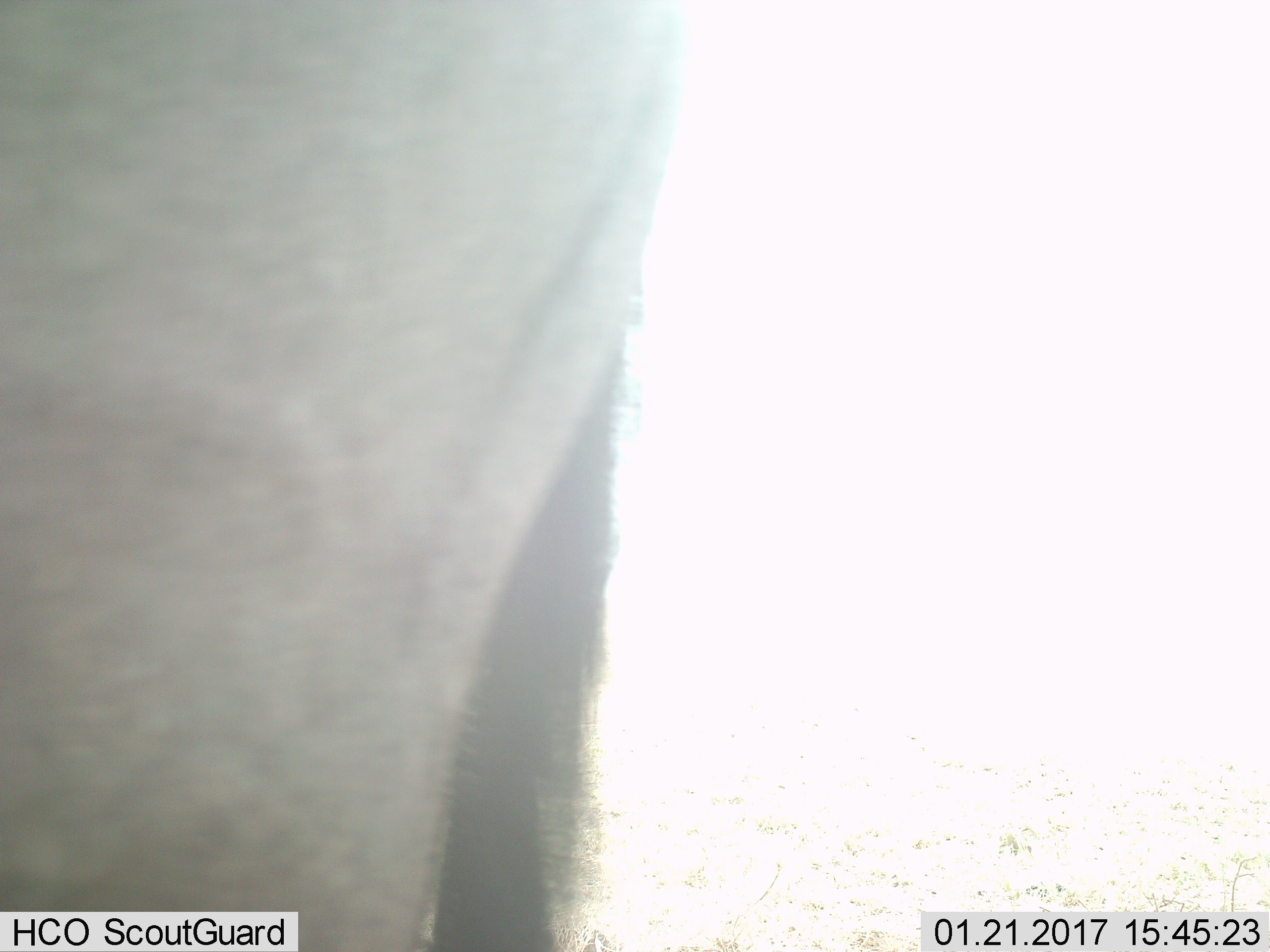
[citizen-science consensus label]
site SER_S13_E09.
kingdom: Animalia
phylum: Chordata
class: Mammalia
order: Artiodactyla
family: Bovidae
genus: Connochaetes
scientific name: Connochaetes taurinus taurinus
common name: blue wildebeest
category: wildebeestblue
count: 1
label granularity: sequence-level